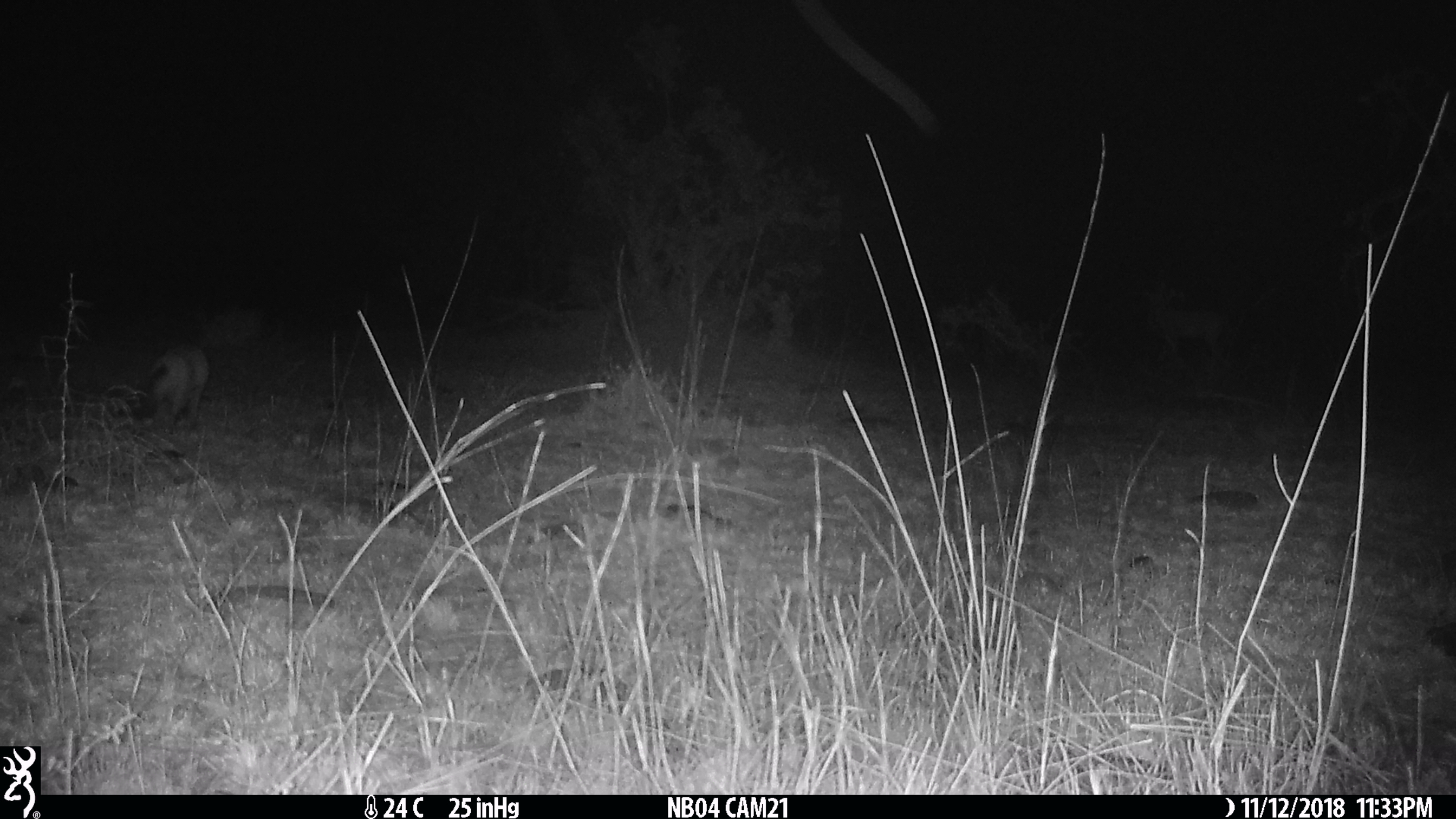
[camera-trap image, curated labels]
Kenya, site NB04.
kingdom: Animalia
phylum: Chordata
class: Mammalia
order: Carnivora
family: Canidae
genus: Otocyon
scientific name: Otocyon megalotis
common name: bat-eared fox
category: bateared fox